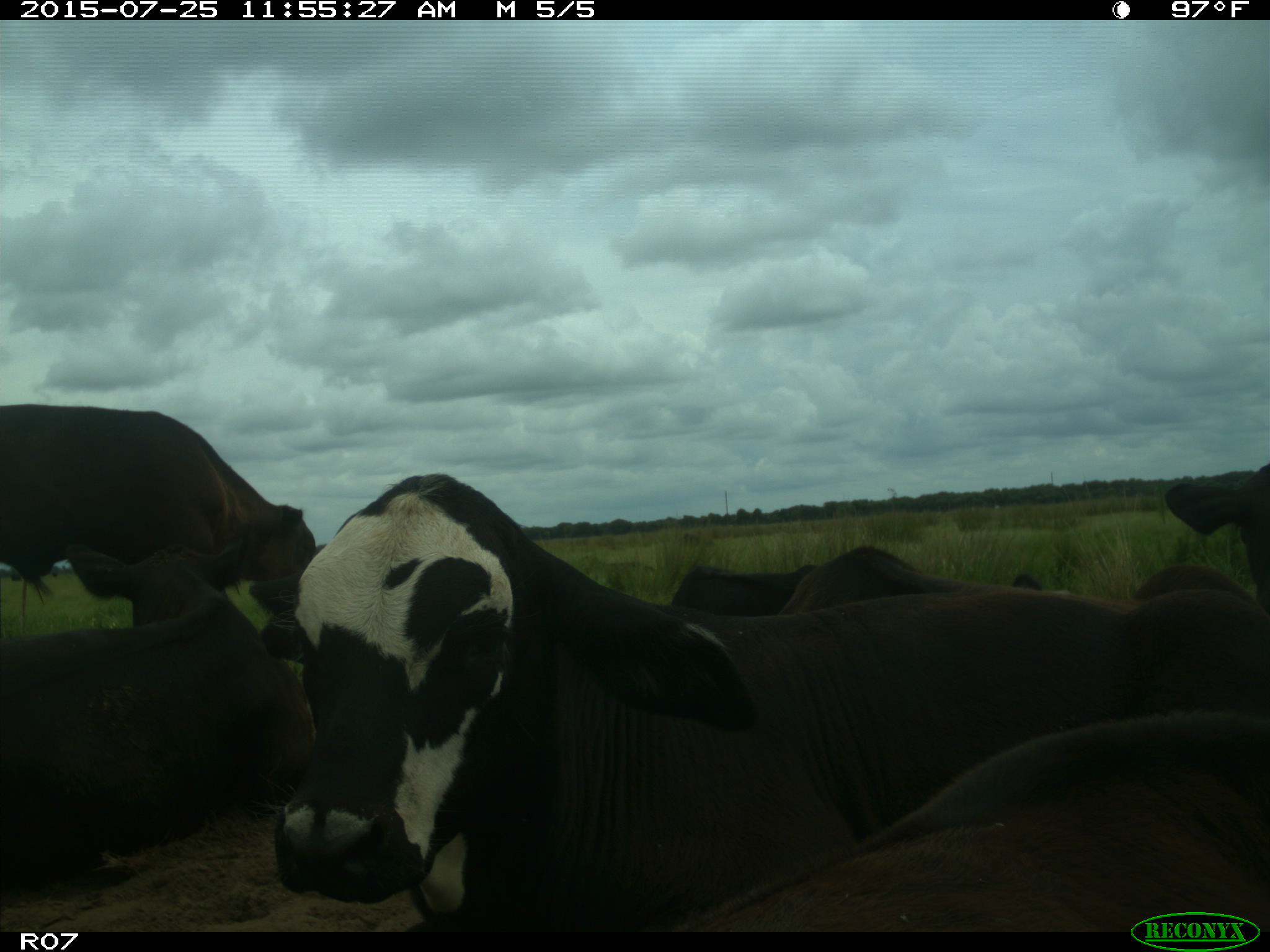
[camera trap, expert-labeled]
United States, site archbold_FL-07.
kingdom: Animalia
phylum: Chordata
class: Mammalia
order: Artiodactyla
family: Bovidae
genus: Bos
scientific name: Bos taurus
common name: domestic cow